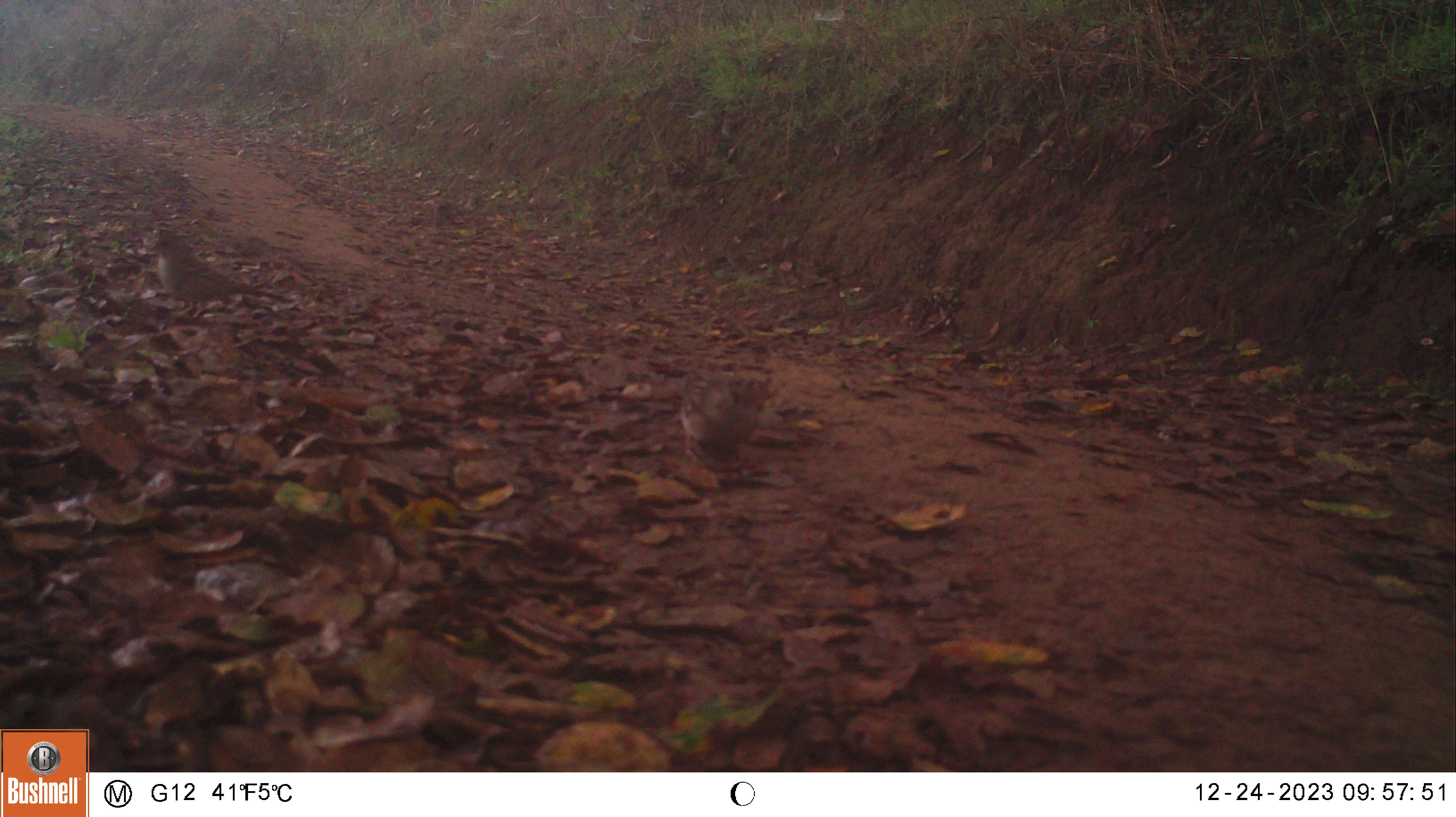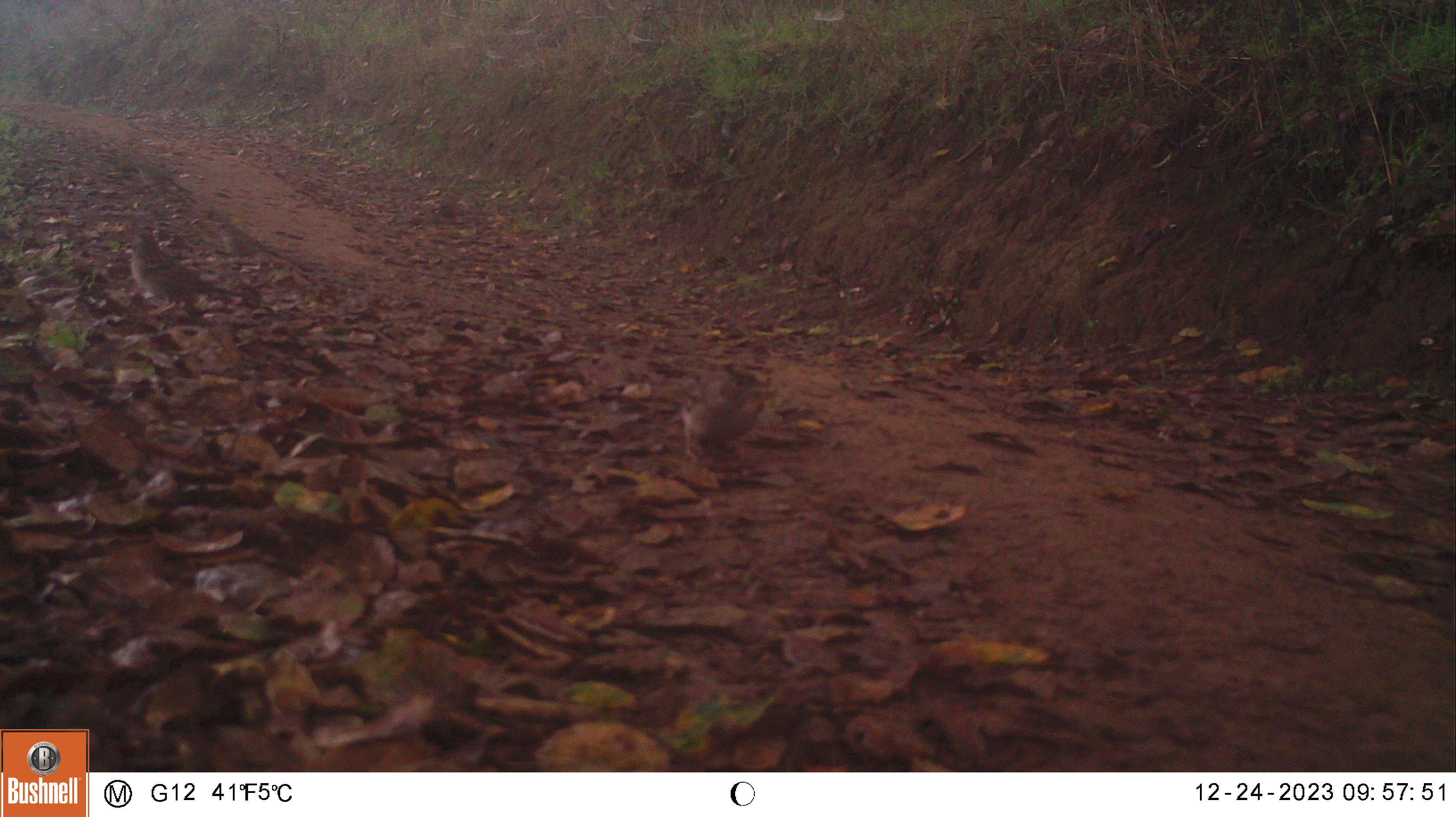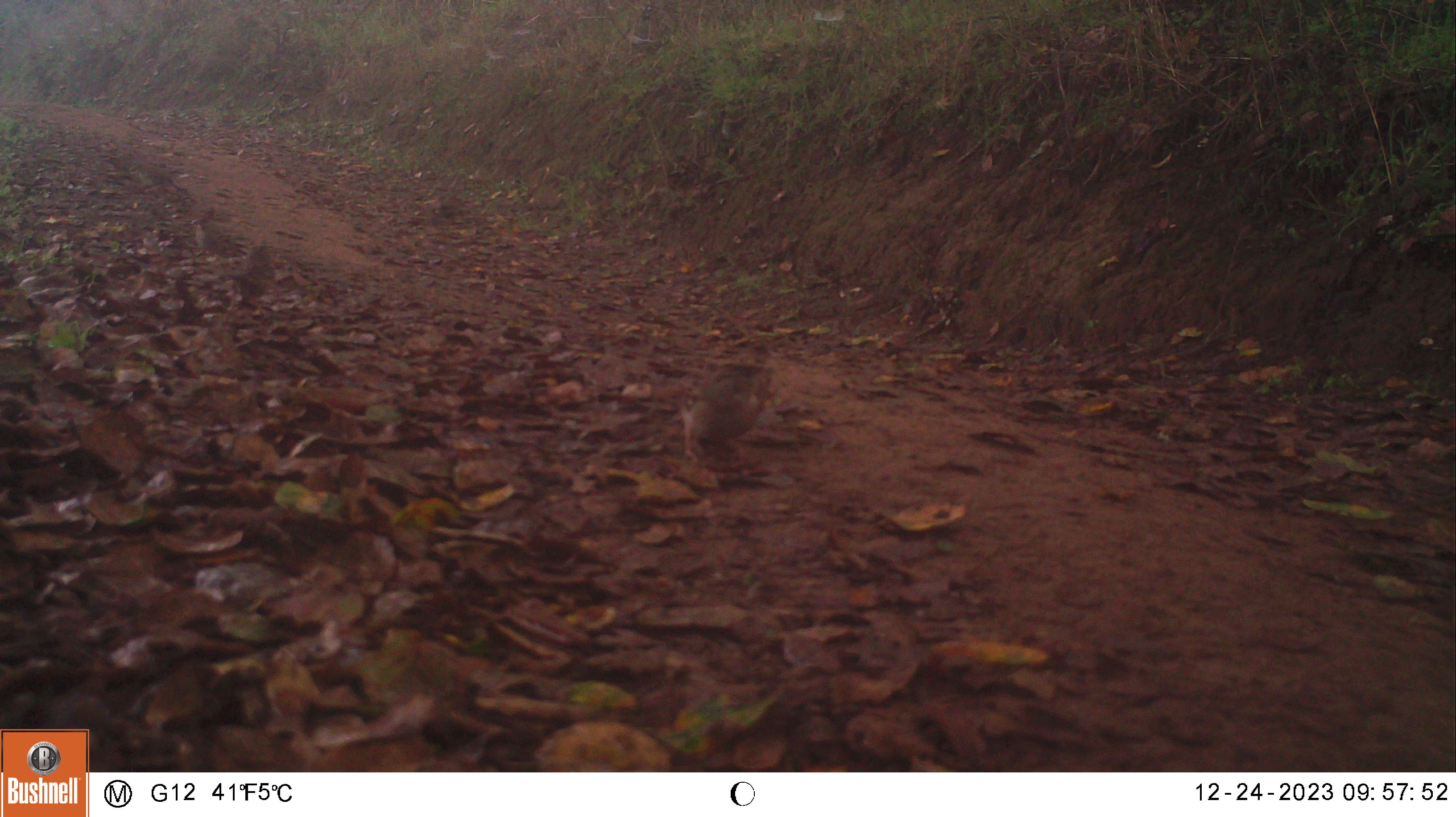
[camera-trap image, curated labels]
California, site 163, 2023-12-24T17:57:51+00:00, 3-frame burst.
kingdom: Animalia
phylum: Chordata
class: Aves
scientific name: Aves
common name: bird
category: unknown bird